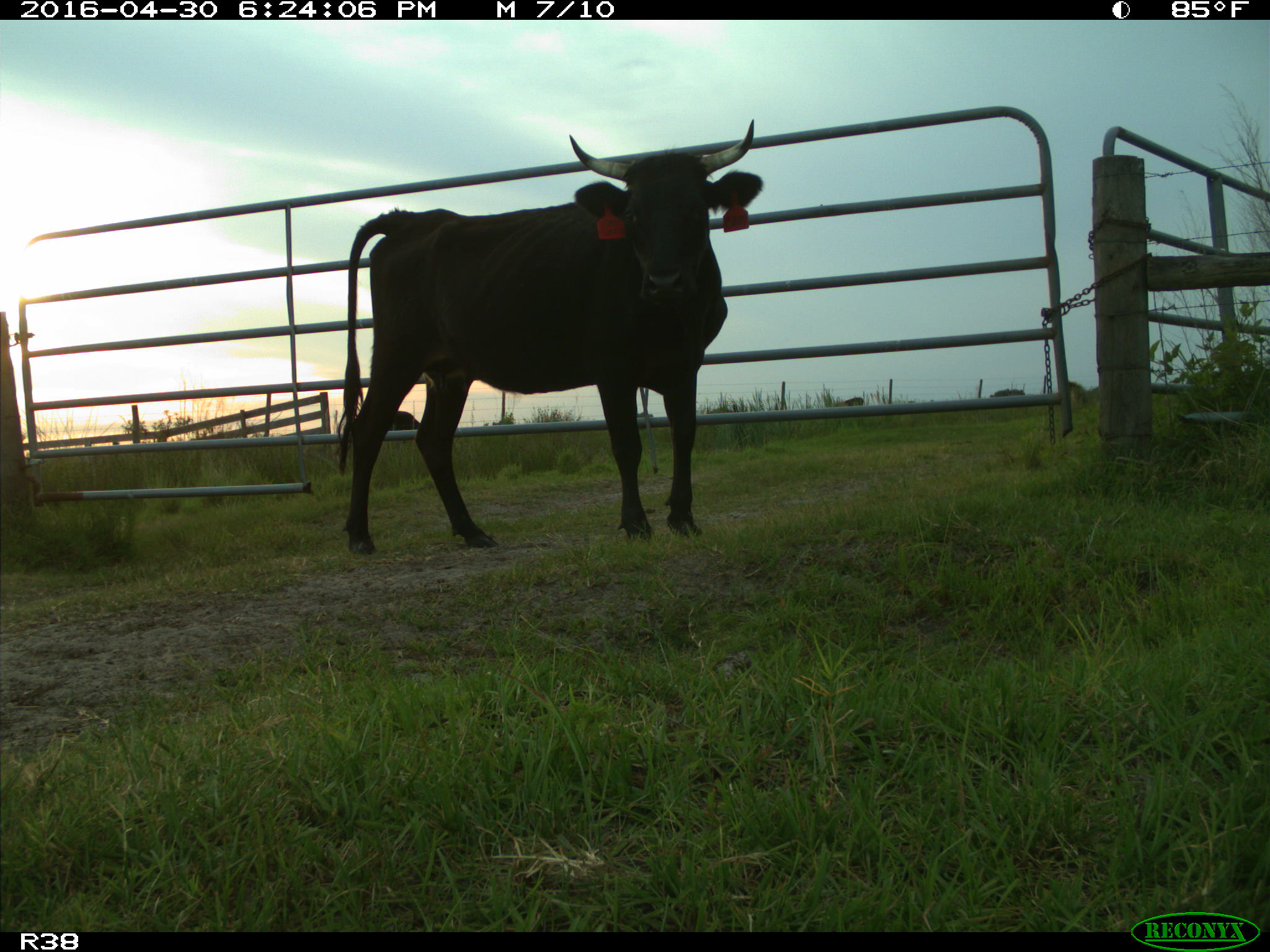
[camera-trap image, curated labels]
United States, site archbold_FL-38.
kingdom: Animalia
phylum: Chordata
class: Mammalia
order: Artiodactyla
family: Bovidae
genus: Bos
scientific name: Bos taurus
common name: domestic cow